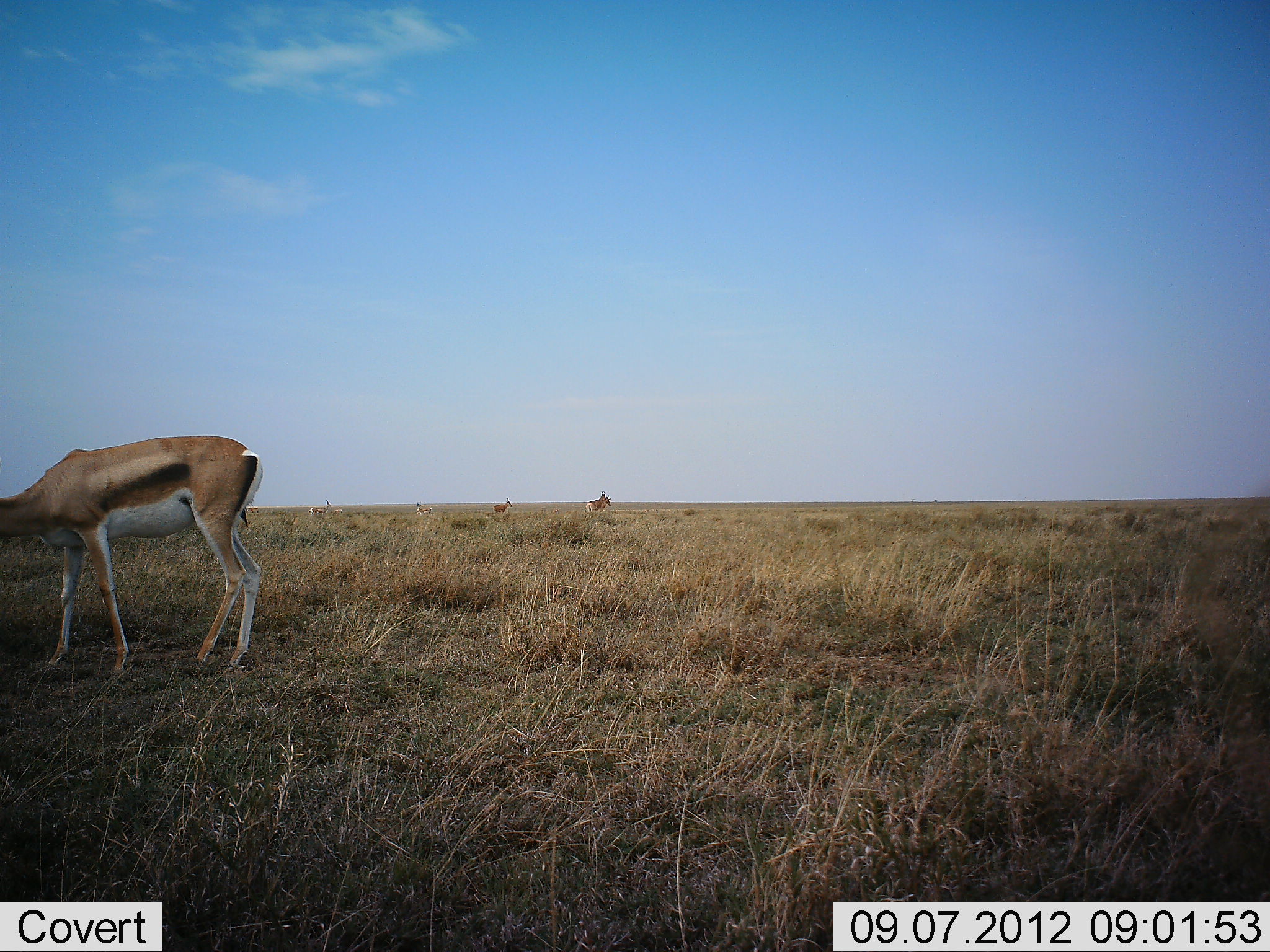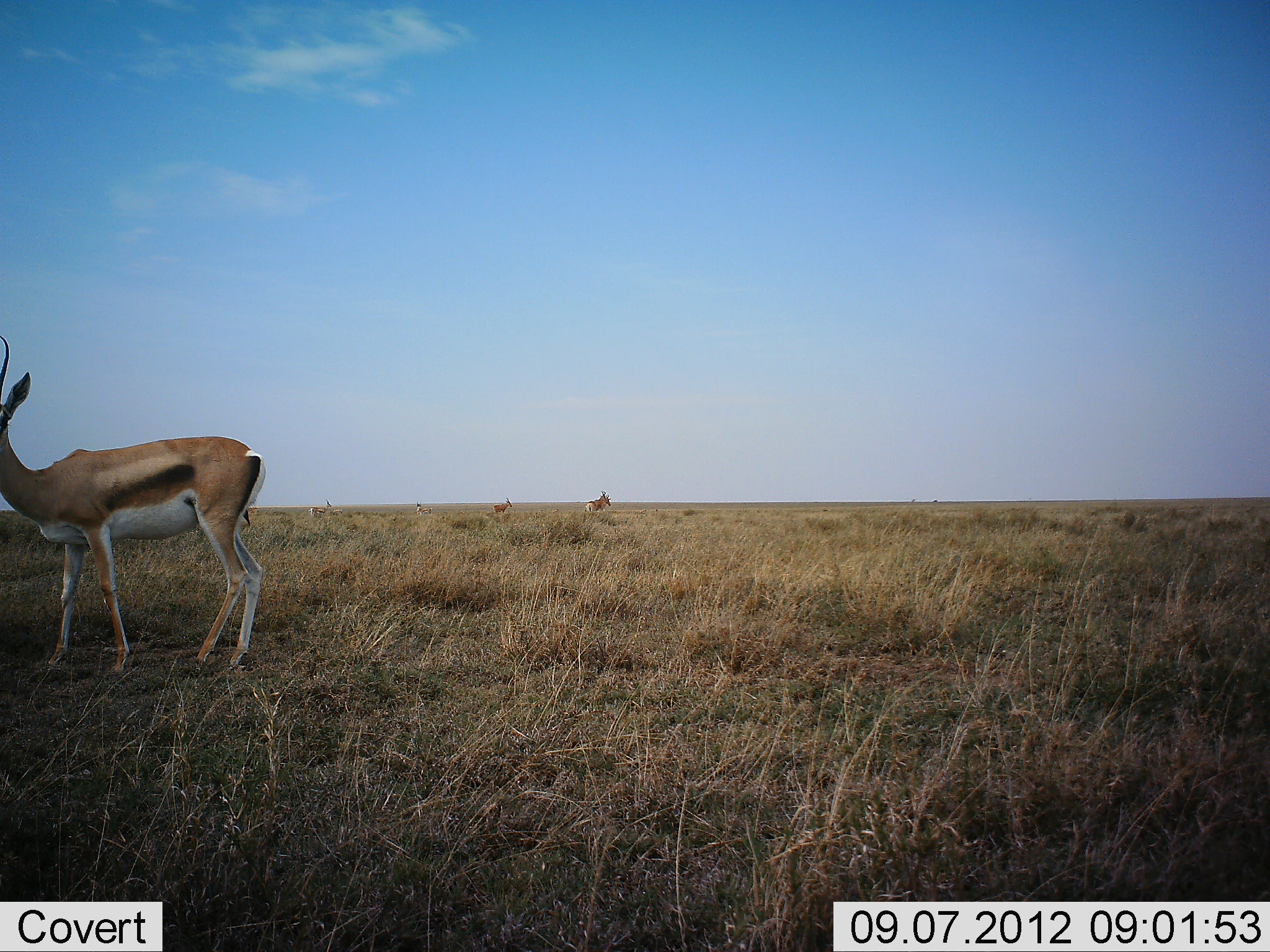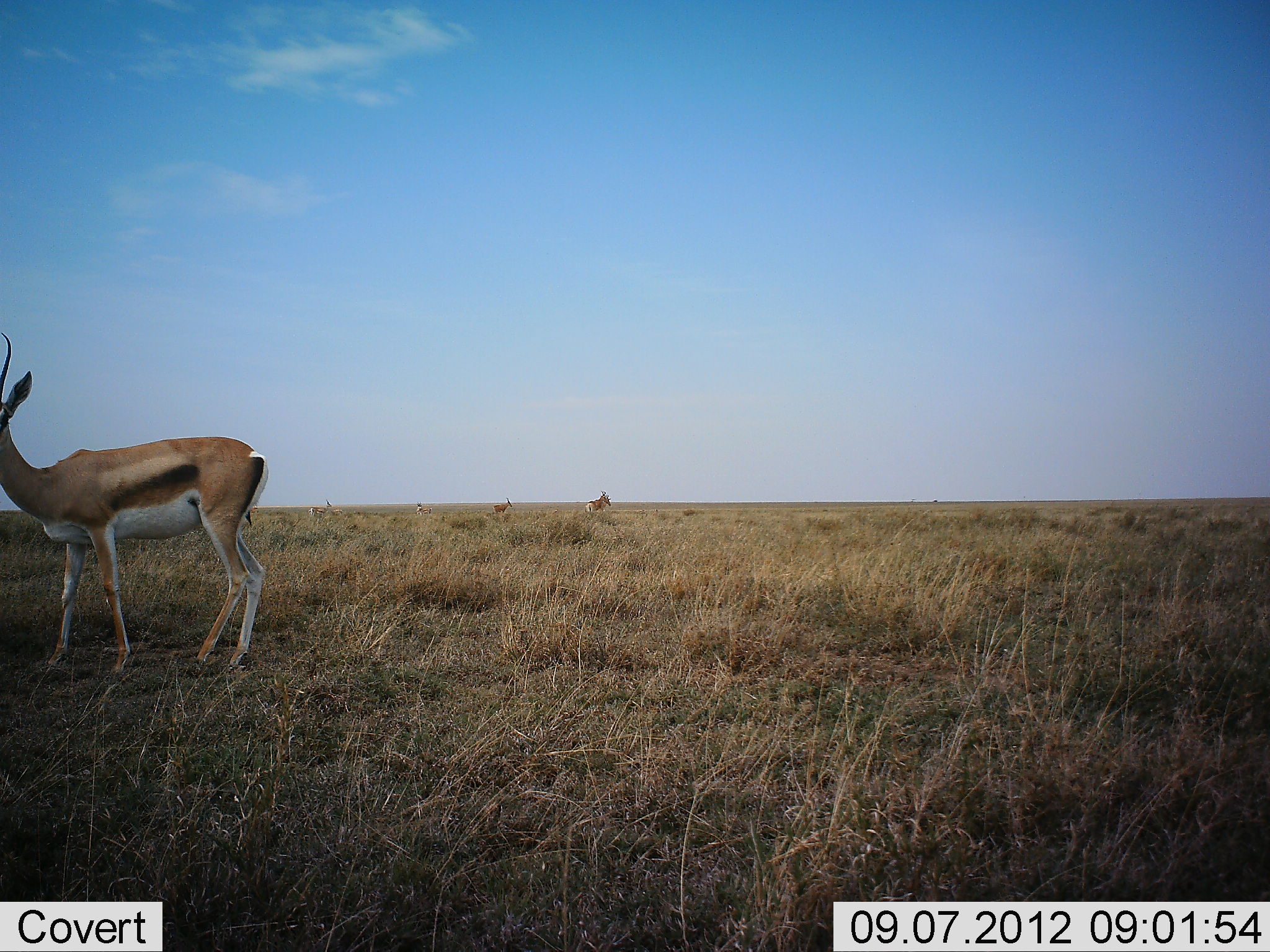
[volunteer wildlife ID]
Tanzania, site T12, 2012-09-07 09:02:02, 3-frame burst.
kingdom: Animalia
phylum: Chordata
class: Mammalia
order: Artiodactyla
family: Bovidae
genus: Eudorcas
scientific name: Eudorcas thomsonii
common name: thomson's gazelle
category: gazellethomsons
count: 5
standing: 90%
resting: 0%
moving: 0%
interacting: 0%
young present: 0%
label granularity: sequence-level